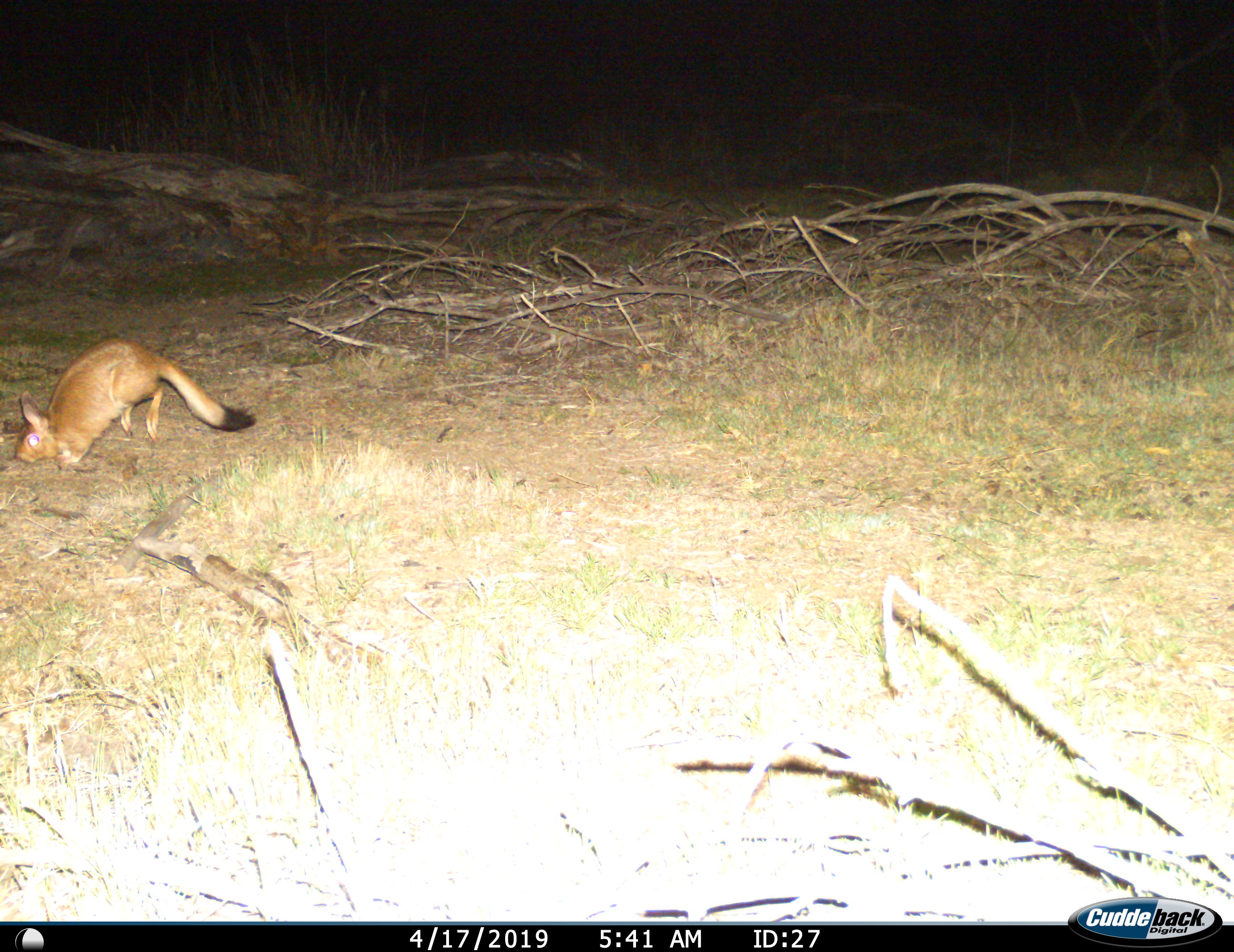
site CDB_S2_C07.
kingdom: Animalia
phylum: Chordata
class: Mammalia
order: Rodentia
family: Pedetidae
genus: Pedetes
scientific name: Pedetes capensis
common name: springhare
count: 1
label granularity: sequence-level